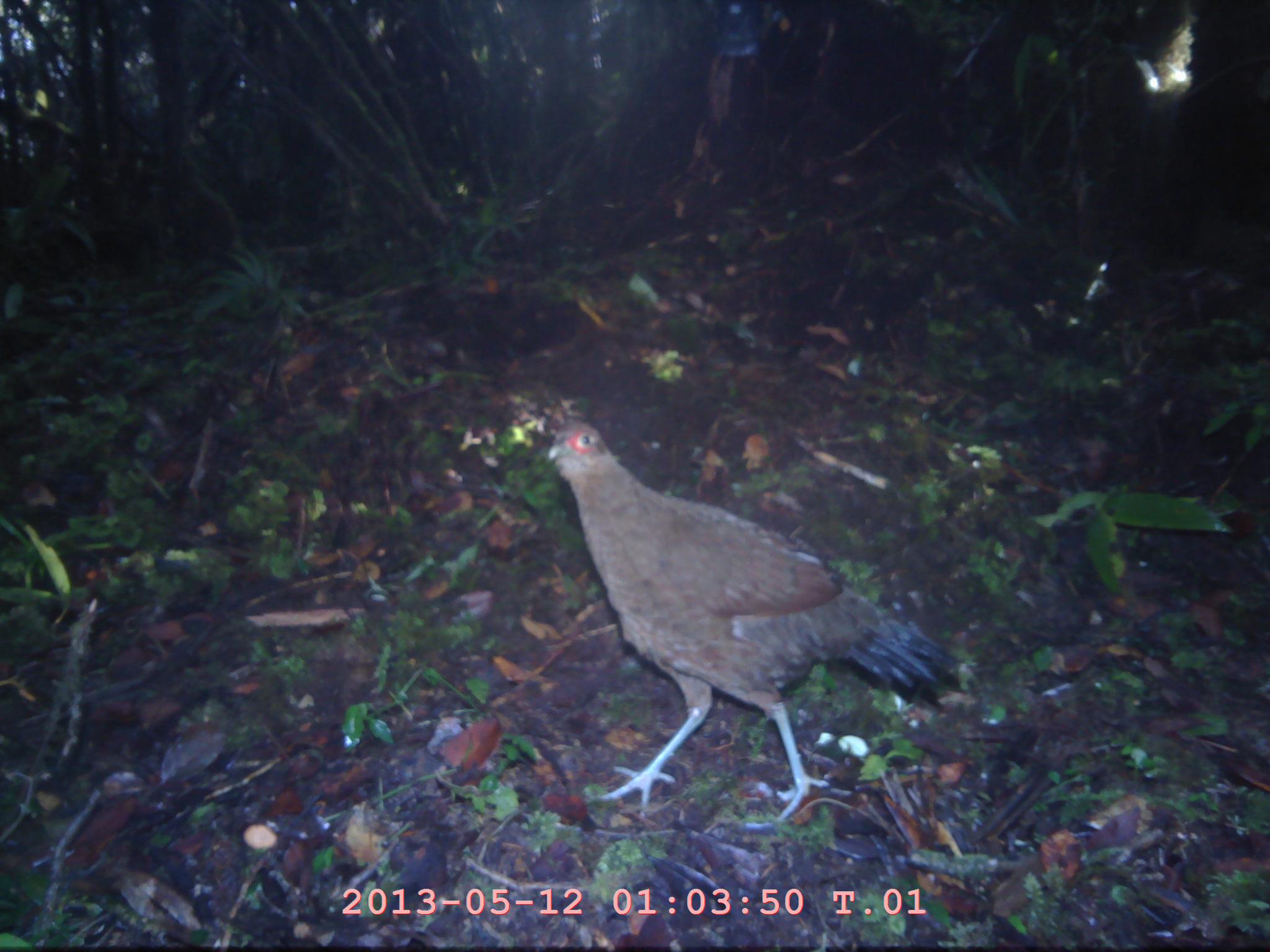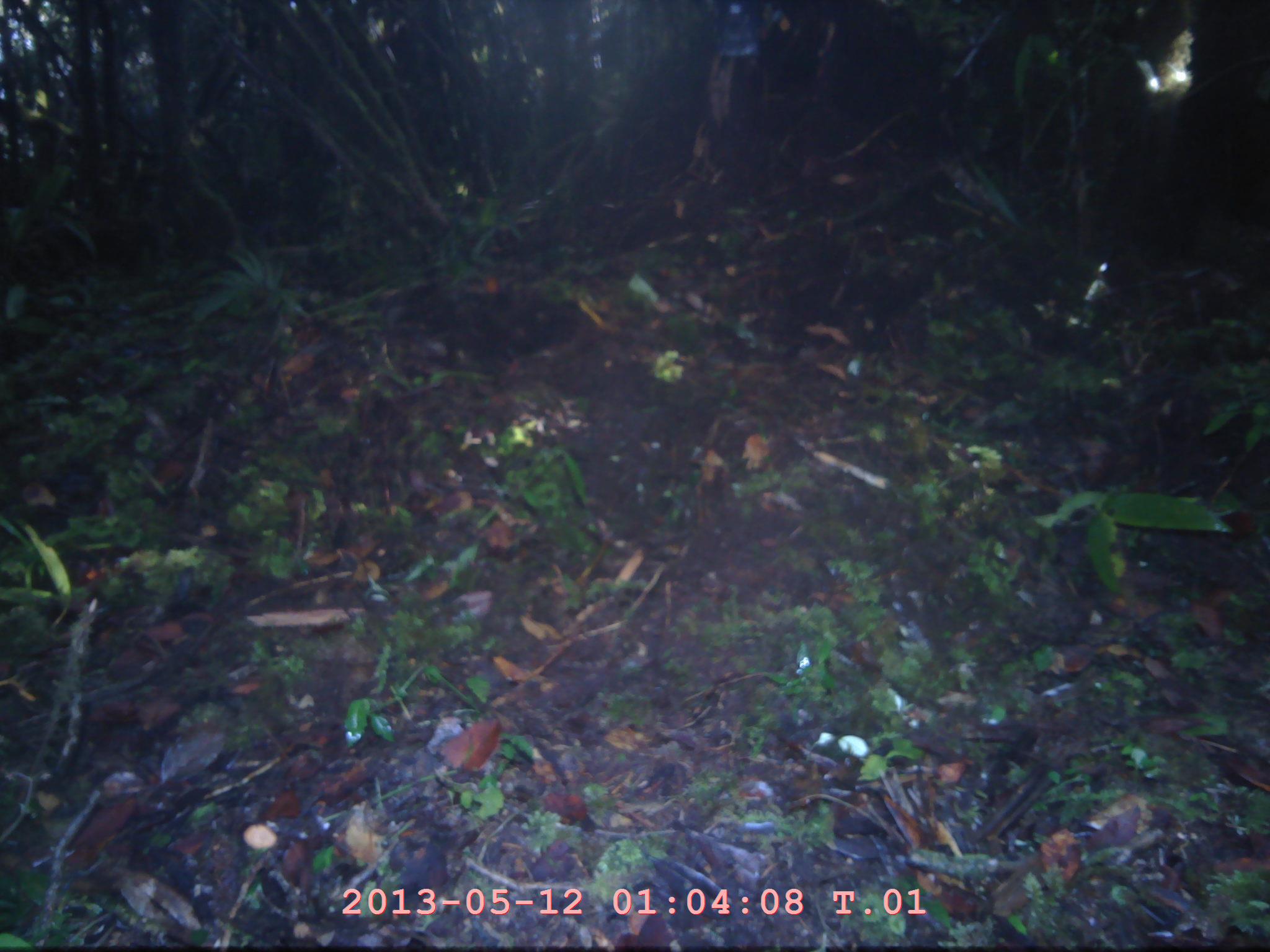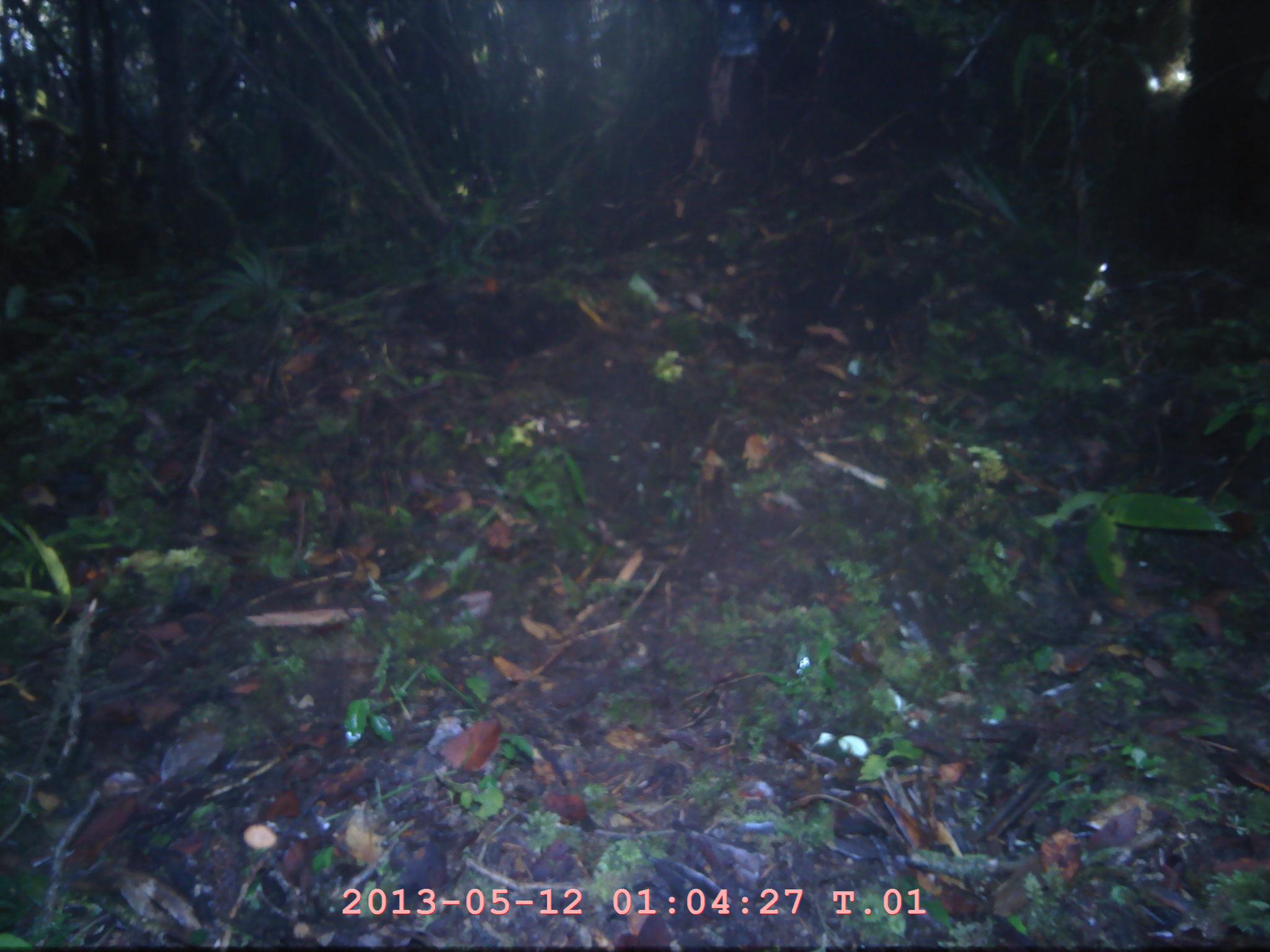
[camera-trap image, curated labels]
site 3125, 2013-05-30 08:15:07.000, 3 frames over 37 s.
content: unidentified animal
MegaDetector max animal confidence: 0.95